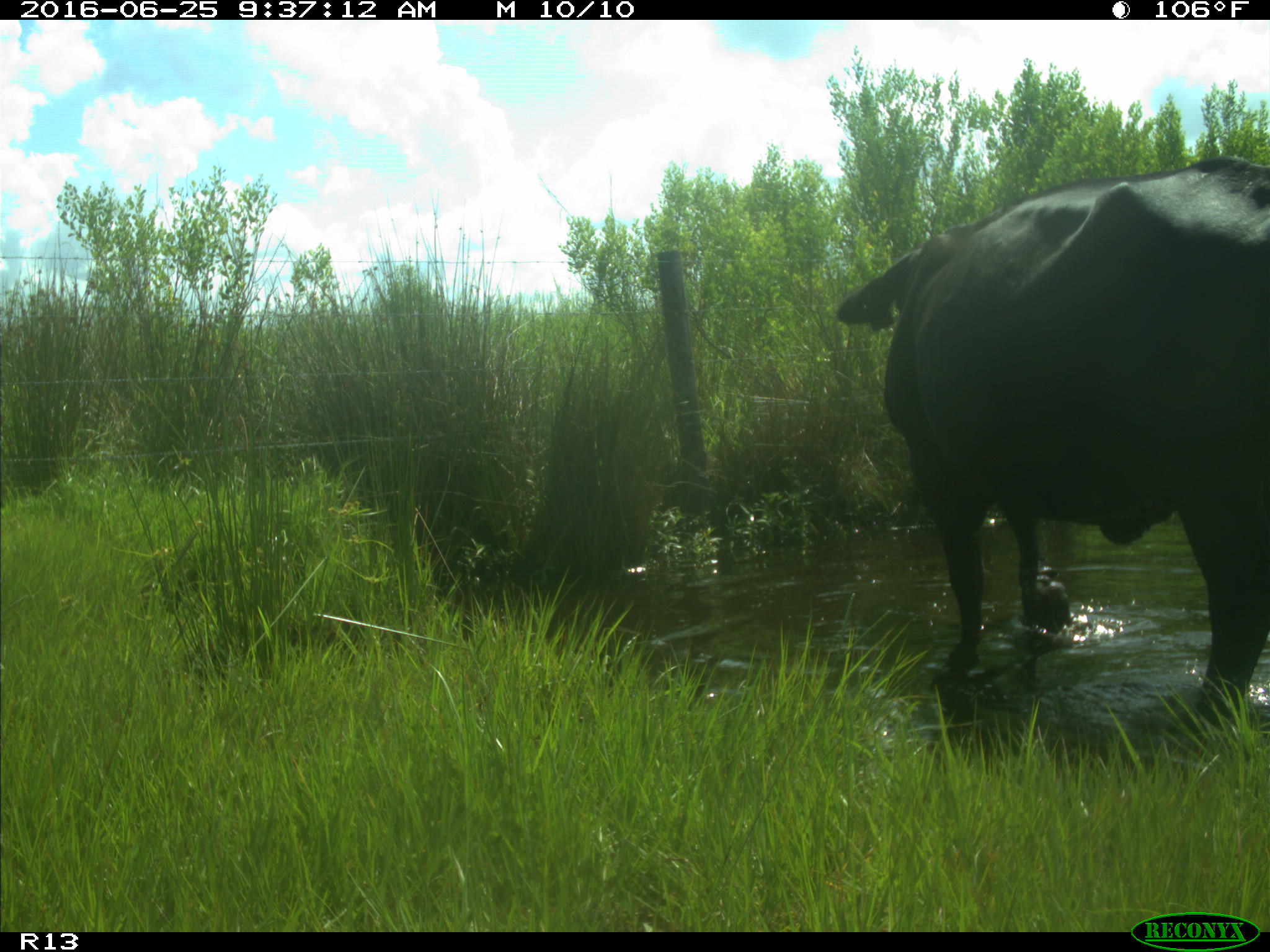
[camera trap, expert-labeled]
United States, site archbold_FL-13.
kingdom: Animalia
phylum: Chordata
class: Mammalia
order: Artiodactyla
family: Bovidae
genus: Bos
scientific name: Bos taurus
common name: domestic cow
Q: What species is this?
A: Bos taurus (domestic cow).